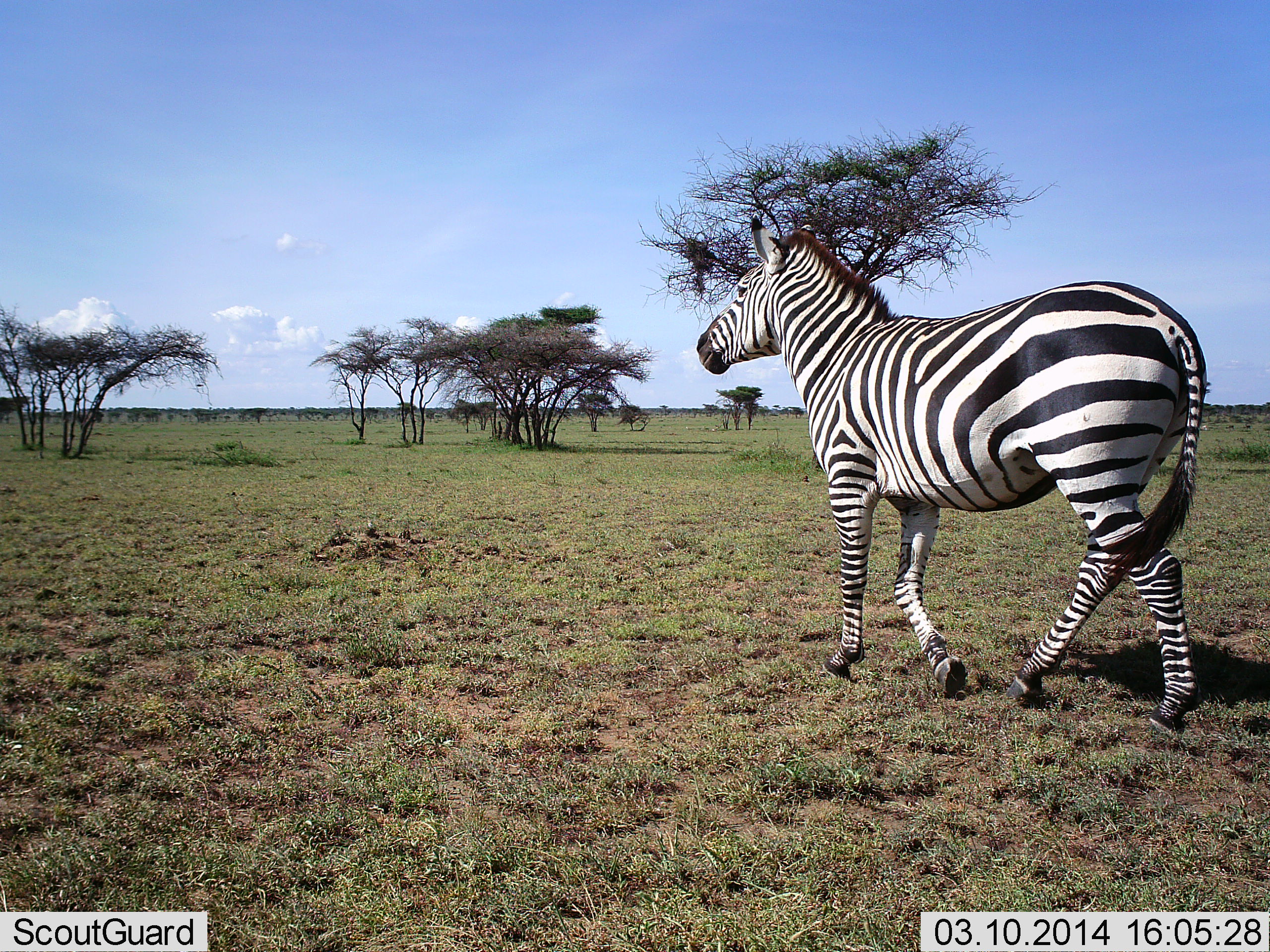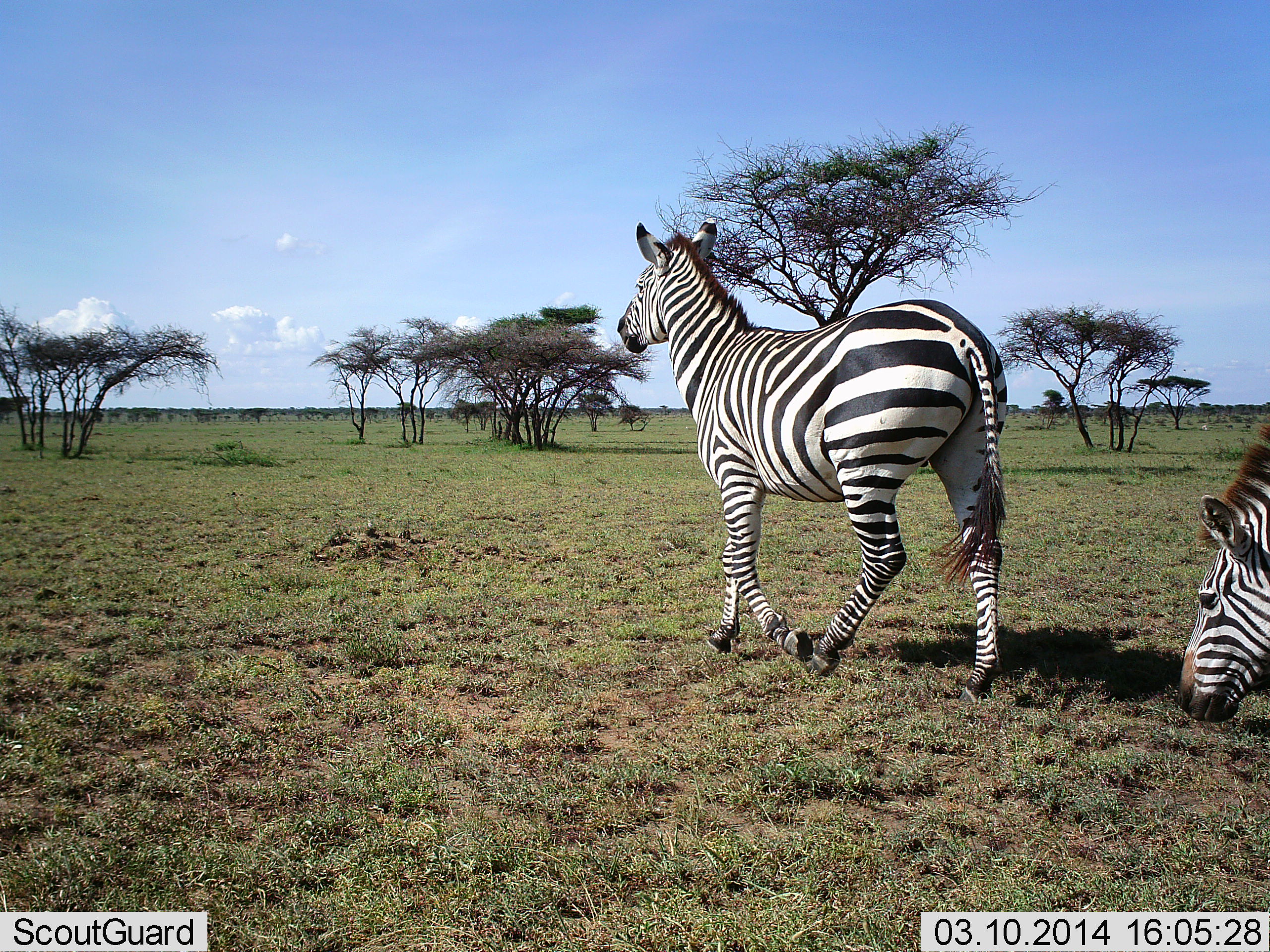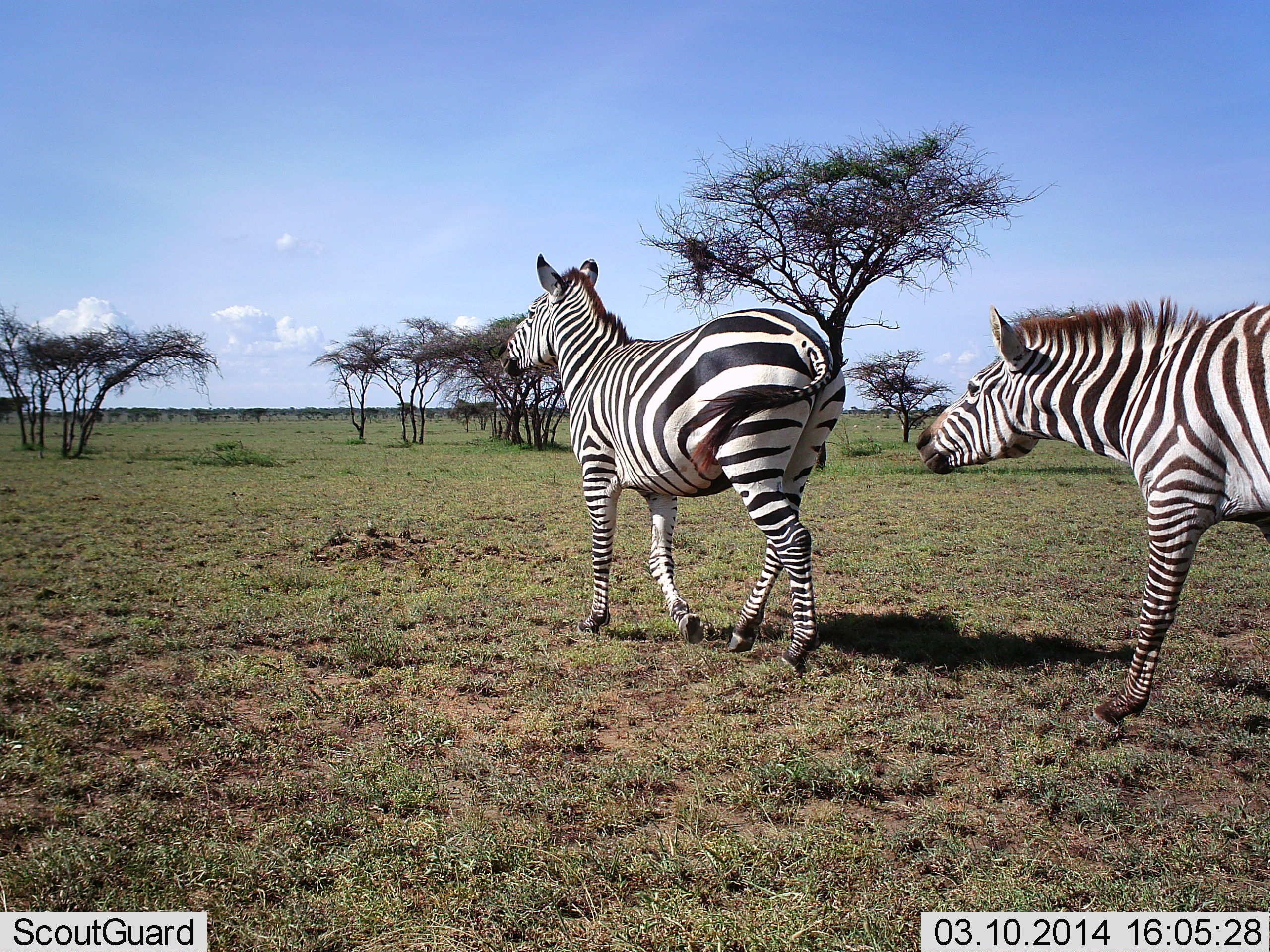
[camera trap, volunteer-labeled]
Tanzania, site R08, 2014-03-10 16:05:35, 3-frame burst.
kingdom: Animalia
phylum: Chordata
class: Mammalia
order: Perissodactyla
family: Equidae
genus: Equus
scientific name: Equus quagga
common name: plains zebra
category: zebra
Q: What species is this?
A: Zebra (plains zebra) (Equus quagga).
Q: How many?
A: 2.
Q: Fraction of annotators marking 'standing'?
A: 0%.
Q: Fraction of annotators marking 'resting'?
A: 0%.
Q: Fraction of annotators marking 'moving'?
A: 100%.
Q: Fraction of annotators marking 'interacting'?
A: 20%.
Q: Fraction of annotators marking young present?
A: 0%.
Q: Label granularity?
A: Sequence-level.